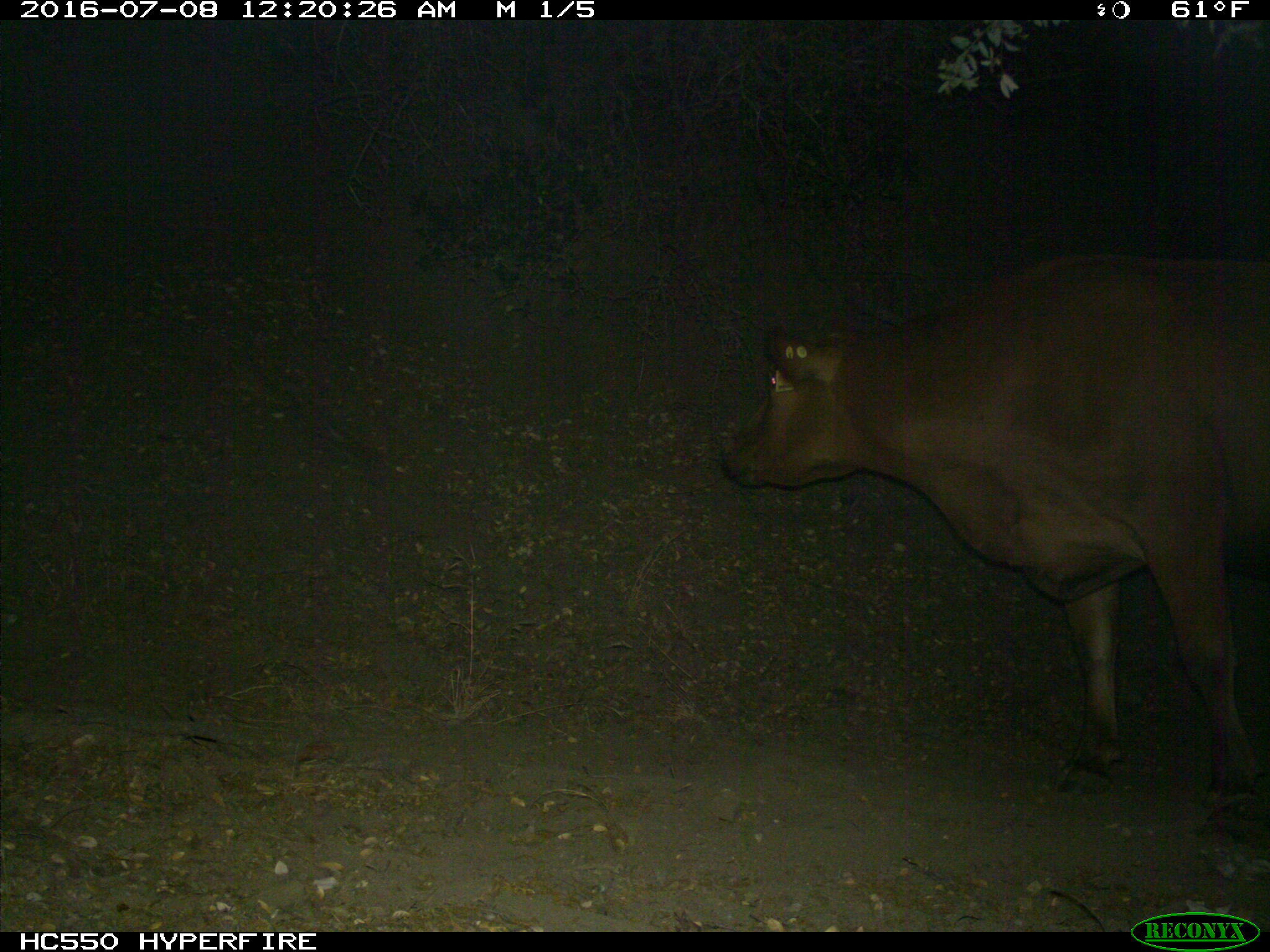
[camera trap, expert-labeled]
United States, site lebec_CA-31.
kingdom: Animalia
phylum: Chordata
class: Mammalia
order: Artiodactyla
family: Bovidae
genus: Bos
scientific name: Bos taurus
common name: domestic cow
Bos taurus (domestic cow).